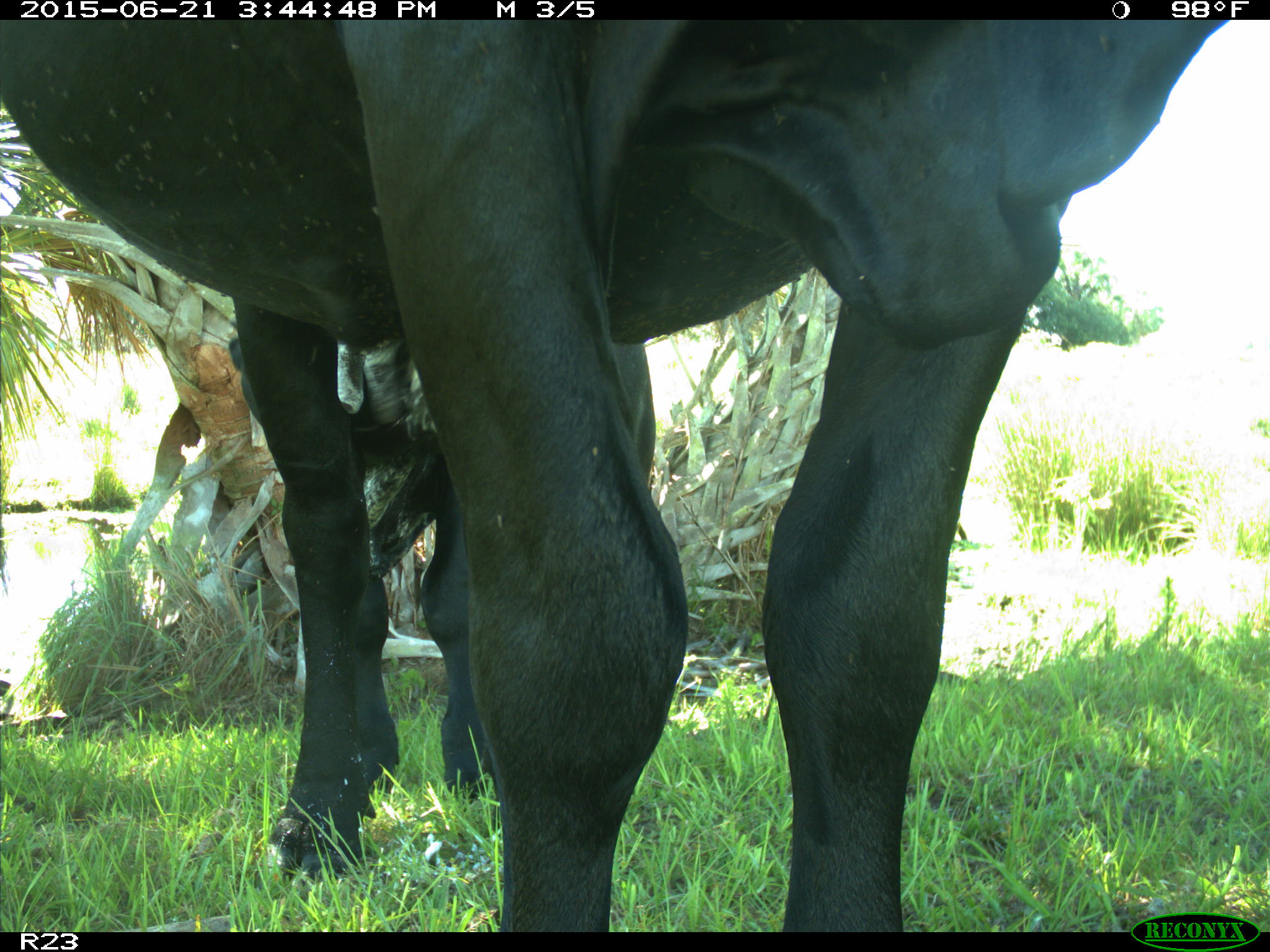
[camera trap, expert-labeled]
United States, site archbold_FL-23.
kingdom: Animalia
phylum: Chordata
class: Mammalia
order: Artiodactyla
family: Bovidae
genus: Bos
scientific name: Bos taurus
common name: domestic cow